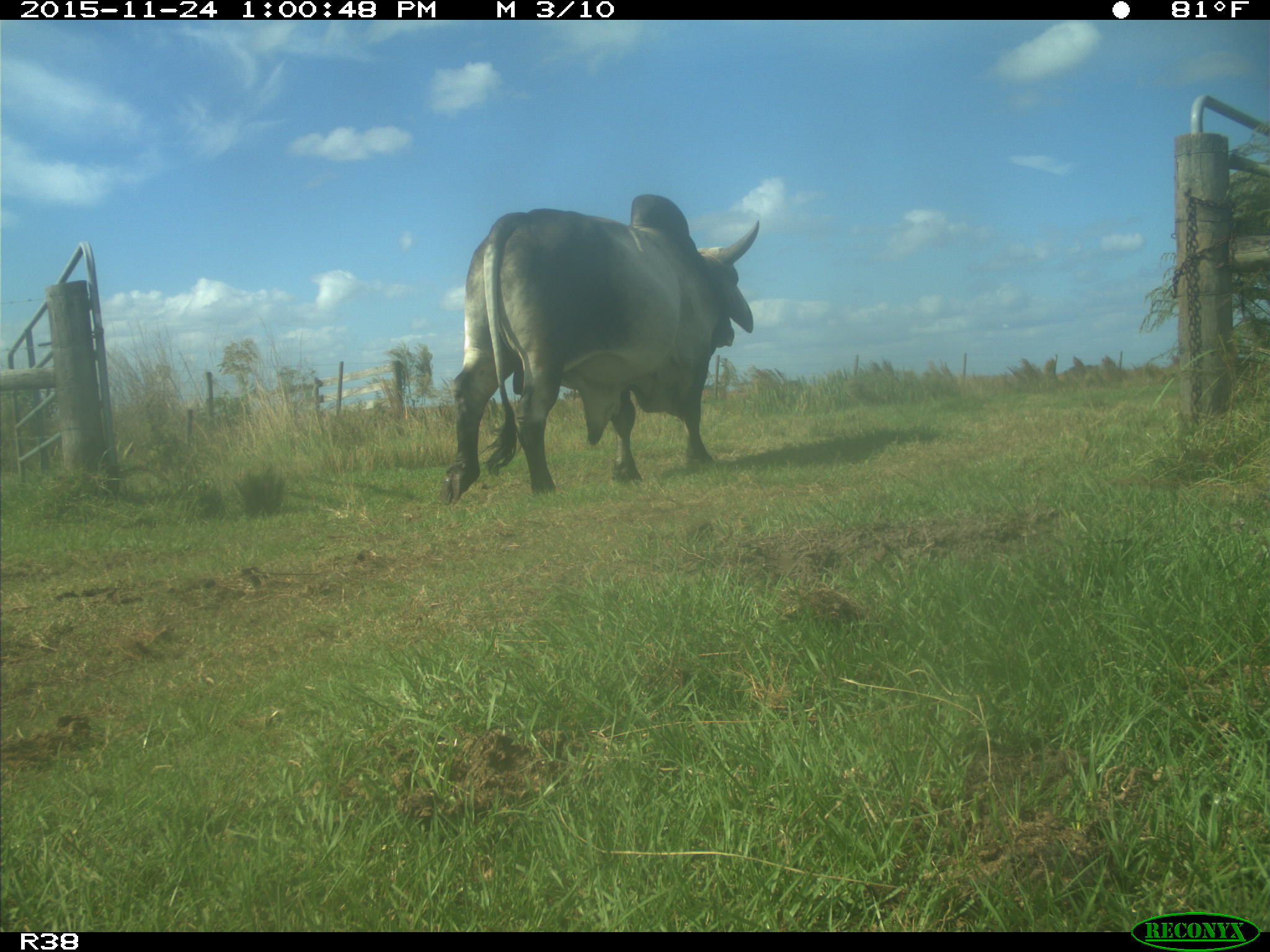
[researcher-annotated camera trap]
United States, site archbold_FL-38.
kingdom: Animalia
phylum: Chordata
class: Mammalia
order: Artiodactyla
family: Bovidae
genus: Bos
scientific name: Bos taurus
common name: domestic cow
Bos taurus (domestic cow).